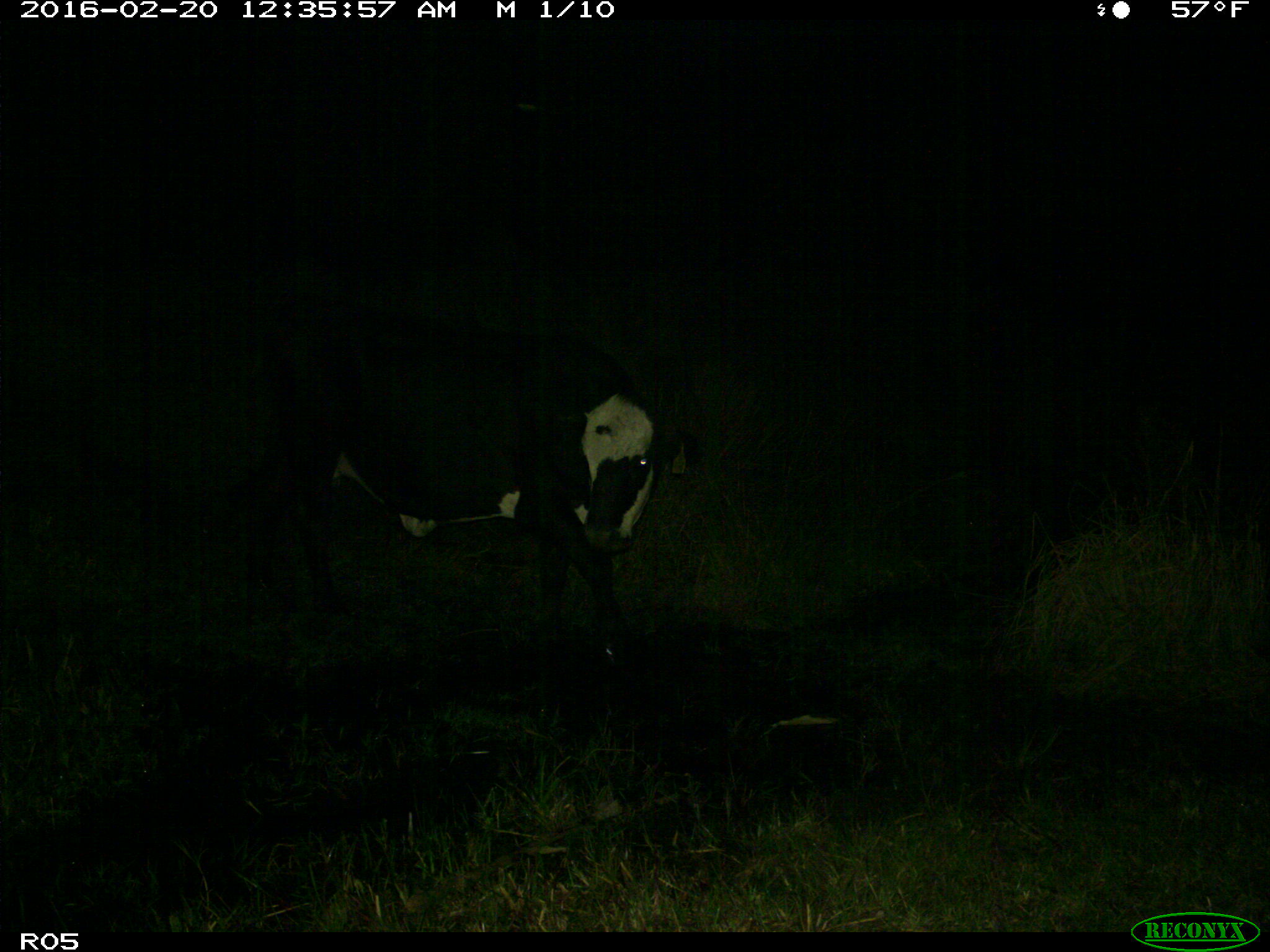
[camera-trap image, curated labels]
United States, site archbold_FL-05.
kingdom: Animalia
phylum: Chordata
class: Mammalia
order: Artiodactyla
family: Bovidae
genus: Bos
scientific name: Bos taurus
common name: domestic cow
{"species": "Bos taurus (domestic cow)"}